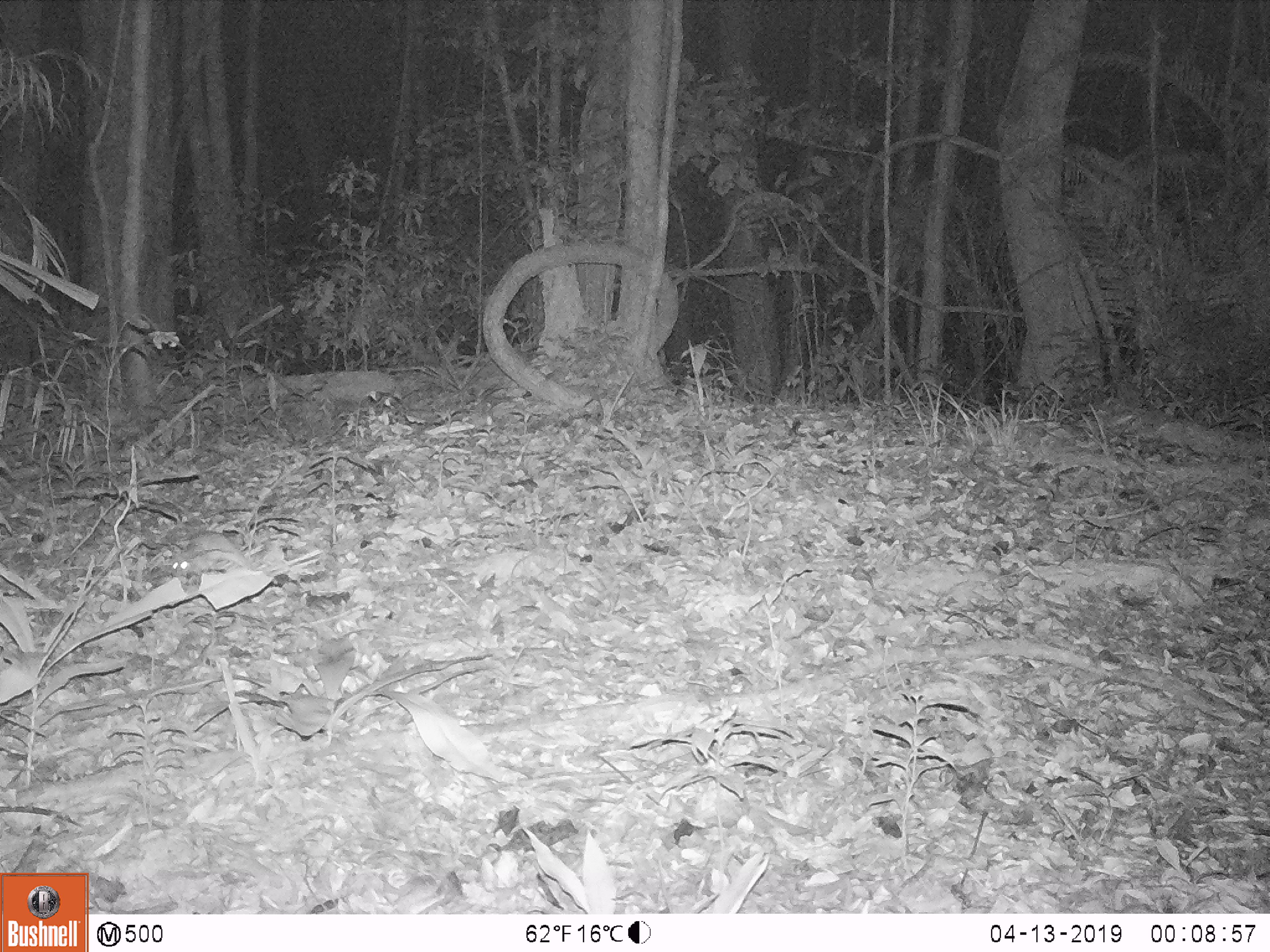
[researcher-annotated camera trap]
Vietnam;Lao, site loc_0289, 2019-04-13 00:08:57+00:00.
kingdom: Animalia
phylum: Chordata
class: Mammalia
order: Rodentia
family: Muridae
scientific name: Muridae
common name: old-world mice and rats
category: unidentified murid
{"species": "unidentified murid (old-world mice and rats) (Muridae)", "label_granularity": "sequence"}